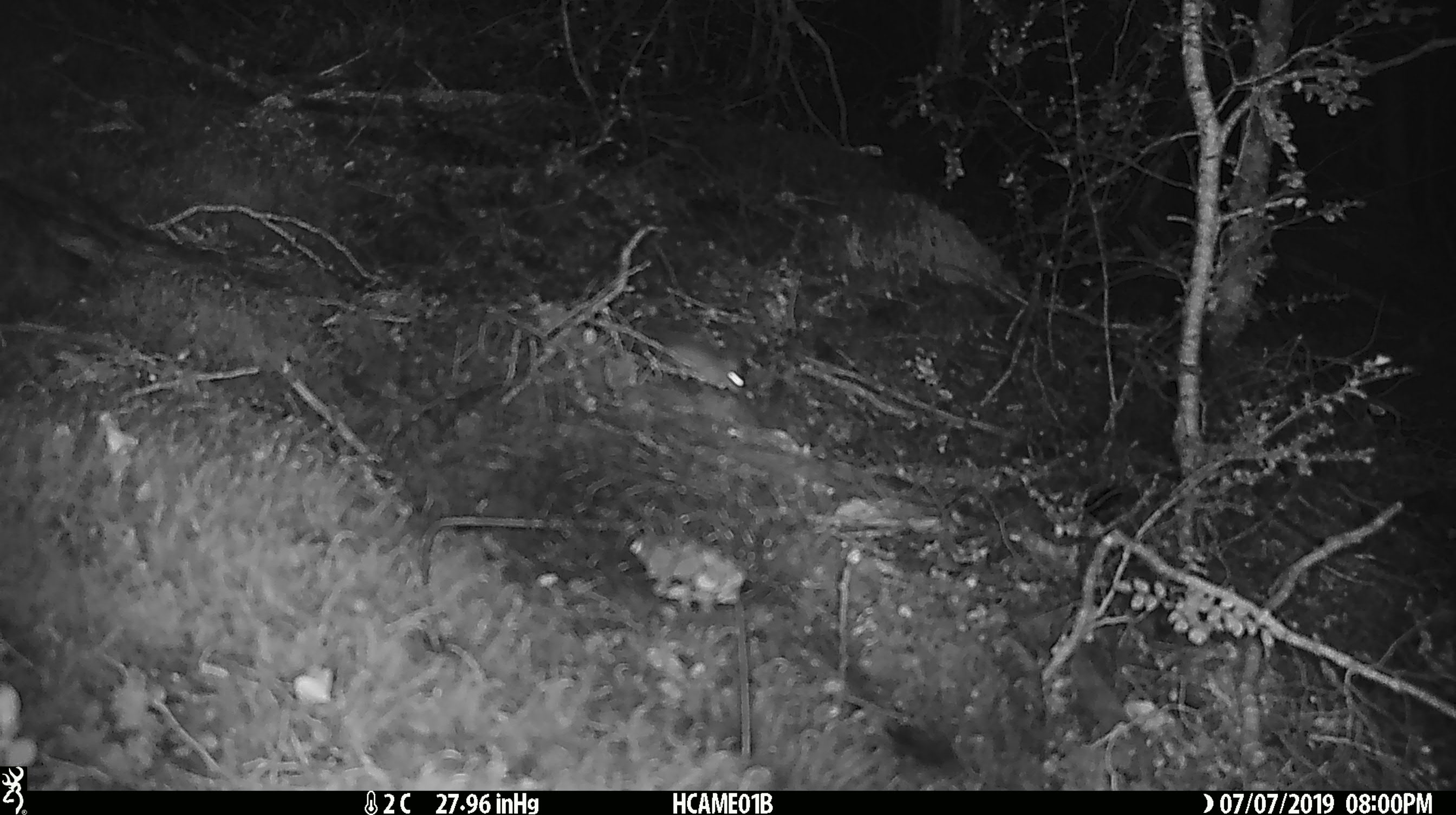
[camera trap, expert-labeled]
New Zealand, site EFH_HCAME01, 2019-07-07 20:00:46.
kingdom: Animalia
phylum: Chordata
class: Mammalia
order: Rodentia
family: Muridae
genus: Mus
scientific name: Mus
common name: mouse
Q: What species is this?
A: Mouse (Mus).